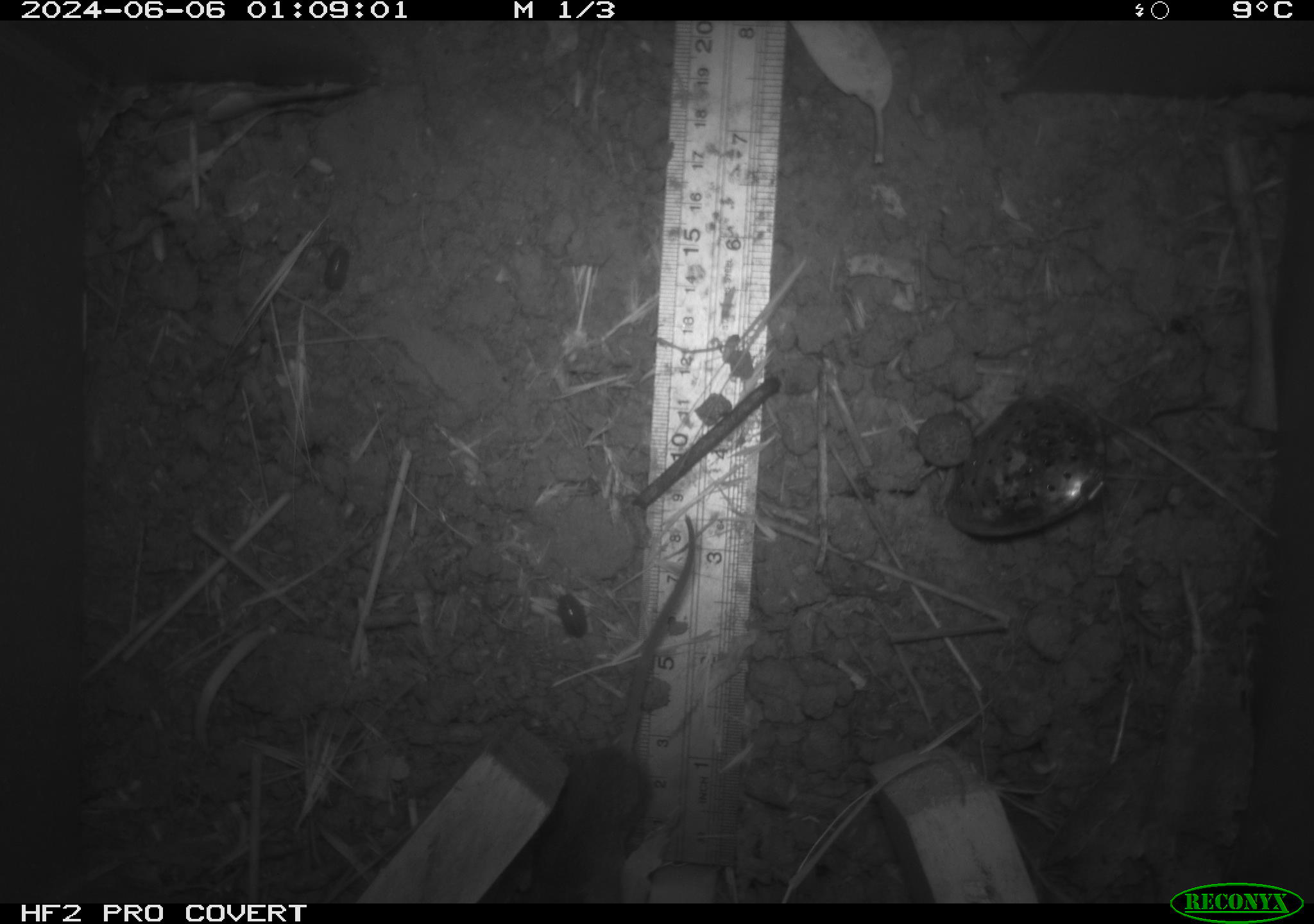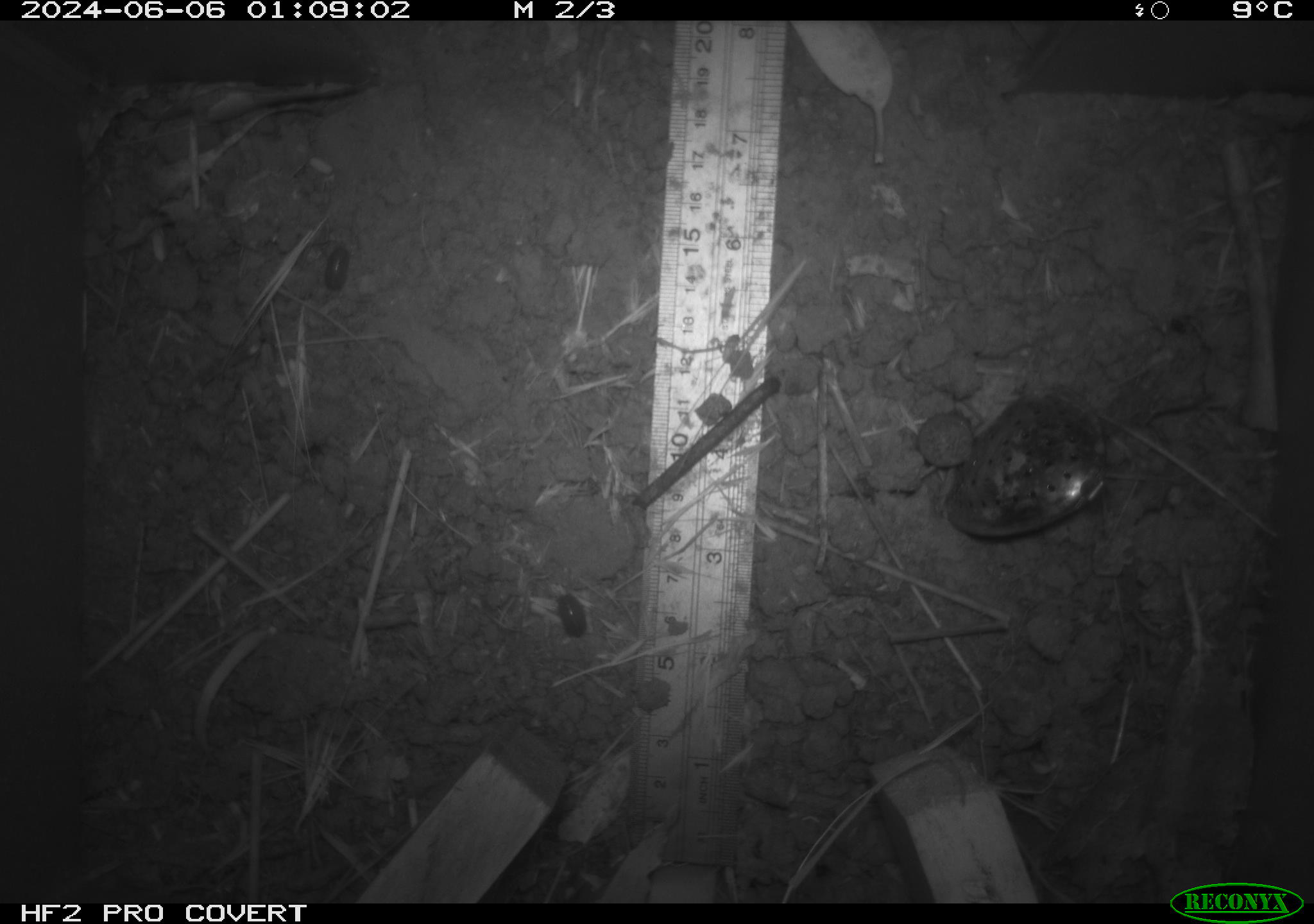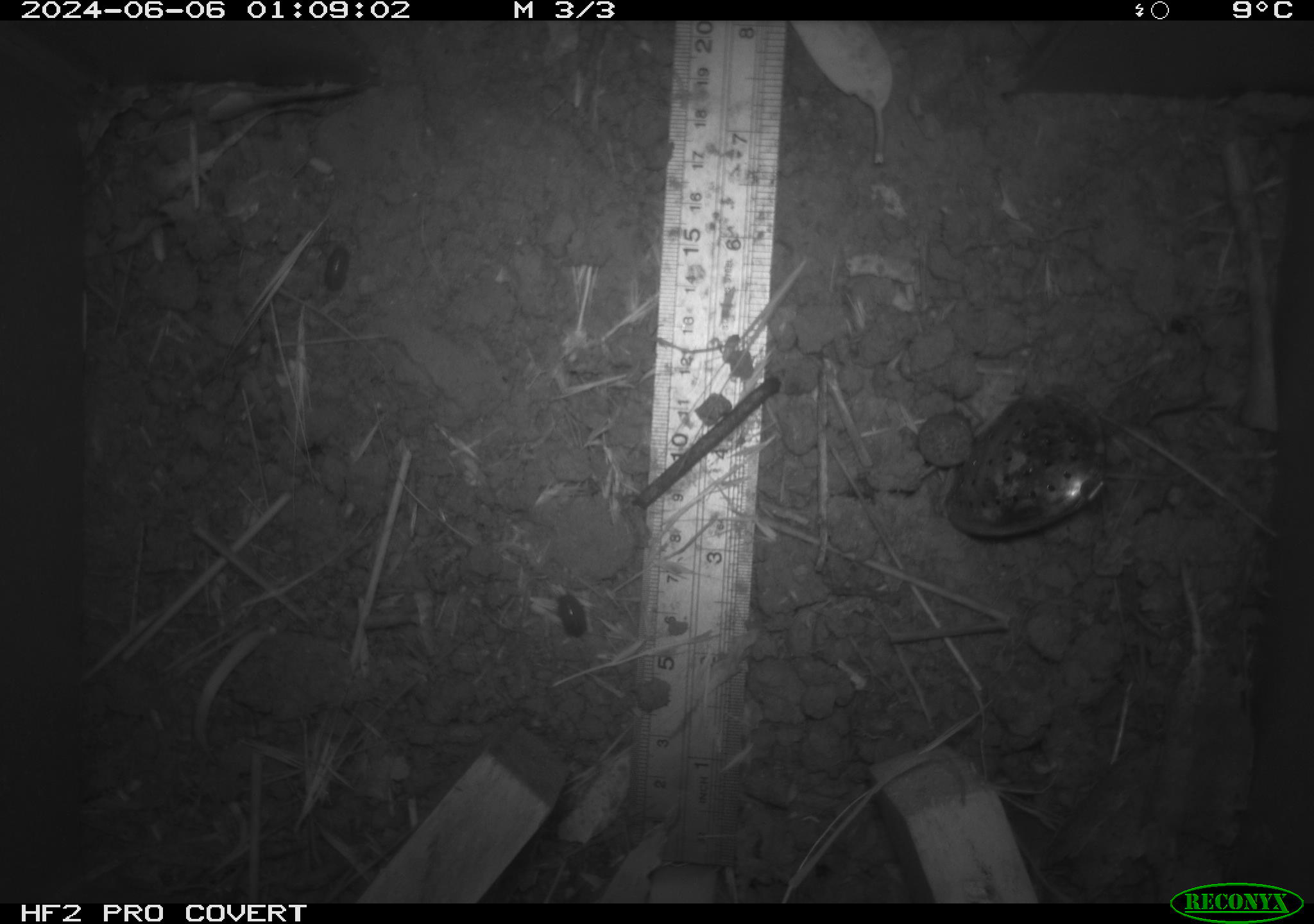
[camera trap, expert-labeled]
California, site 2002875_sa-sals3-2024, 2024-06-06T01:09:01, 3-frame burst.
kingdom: Animalia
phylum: Chordata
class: Mammalia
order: Rodentia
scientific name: Rodentia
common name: rodent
Rodent (Rodentia).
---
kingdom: Animalia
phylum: Arthropoda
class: Insecta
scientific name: Insecta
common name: insect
Insect (Insecta).